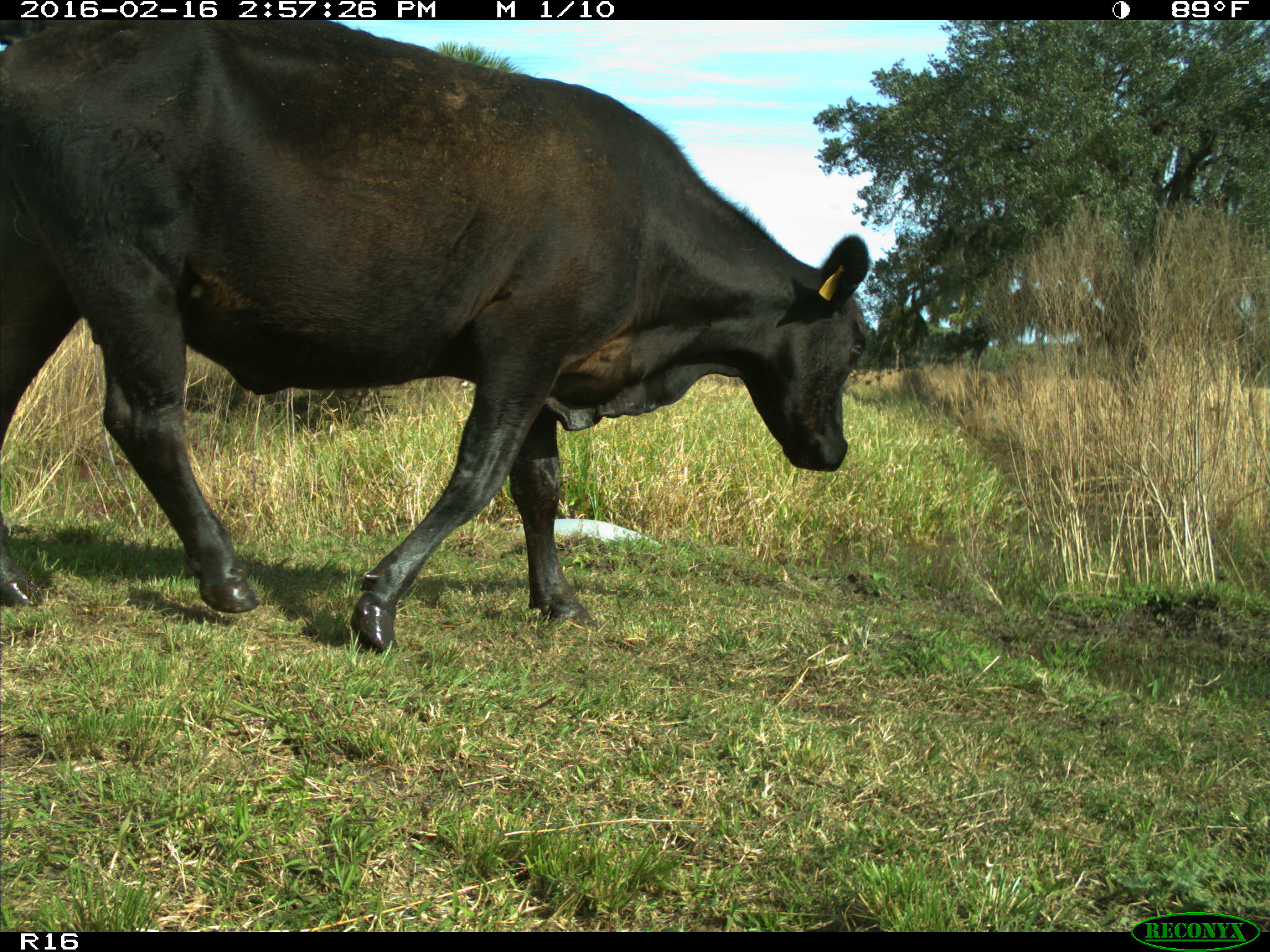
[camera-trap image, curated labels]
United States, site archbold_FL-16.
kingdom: Animalia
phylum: Chordata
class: Mammalia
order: Artiodactyla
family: Bovidae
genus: Bos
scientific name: Bos taurus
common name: domestic cow